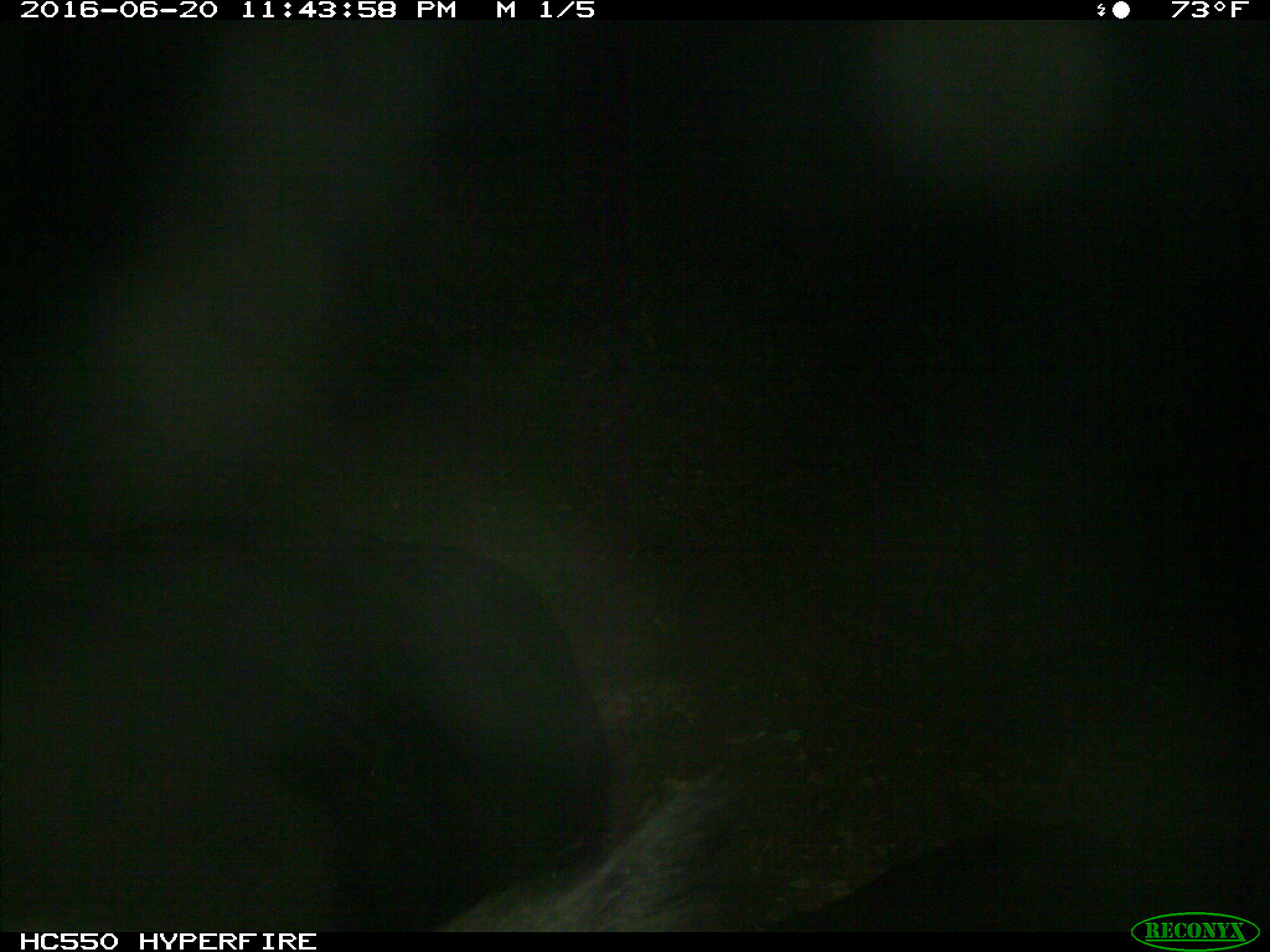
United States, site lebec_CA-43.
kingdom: Animalia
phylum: Chordata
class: Mammalia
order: Artiodactyla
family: Bovidae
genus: Bos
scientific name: Bos taurus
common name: domestic cow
Bos taurus (domestic cow).